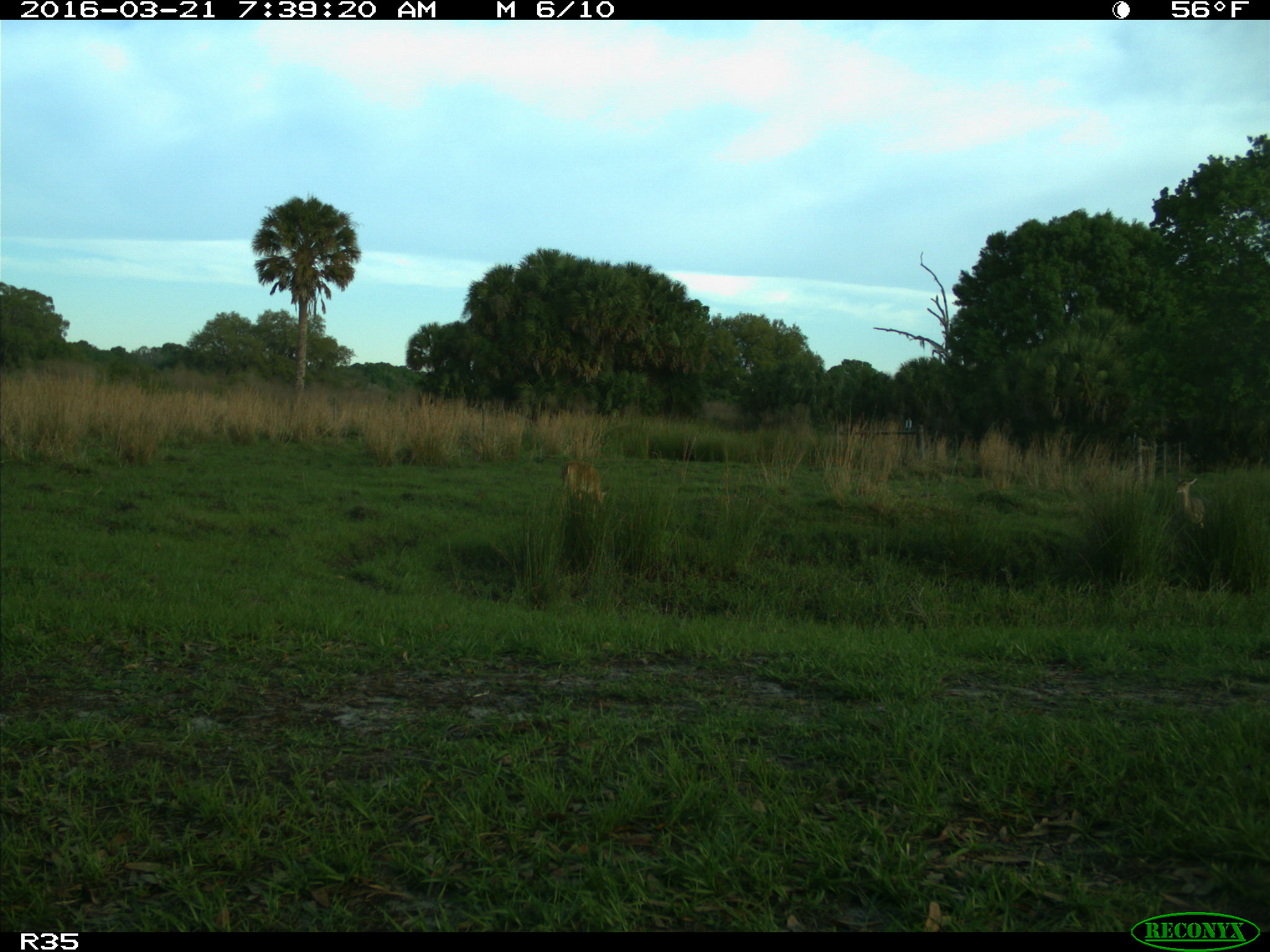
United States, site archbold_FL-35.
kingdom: Animalia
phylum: Chordata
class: Mammalia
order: Artiodactyla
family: Cervidae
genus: Odocoileus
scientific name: Odocoileus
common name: deer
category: unidentified deer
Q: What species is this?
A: Unidentified deer (deer) (Odocoileus).